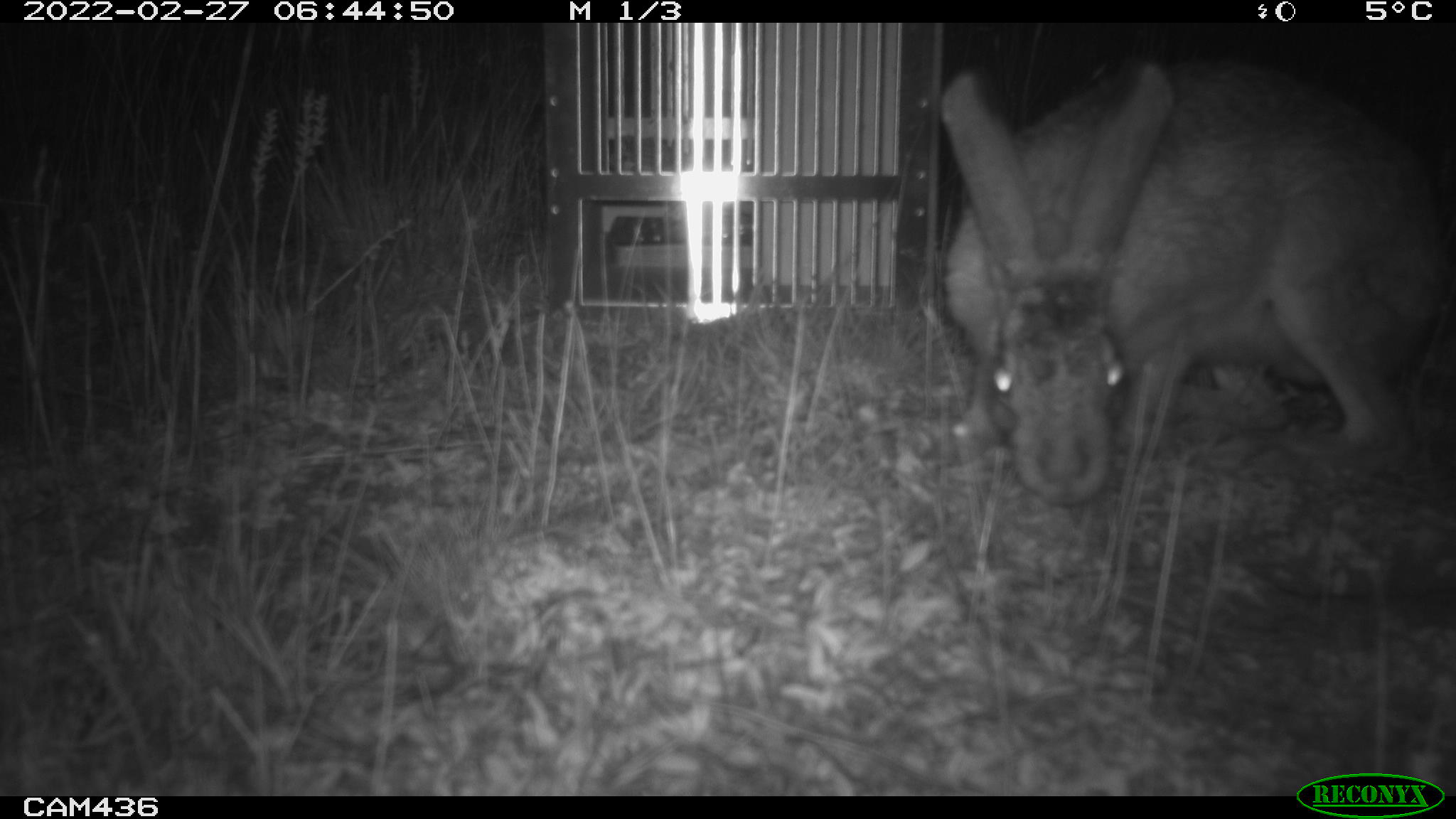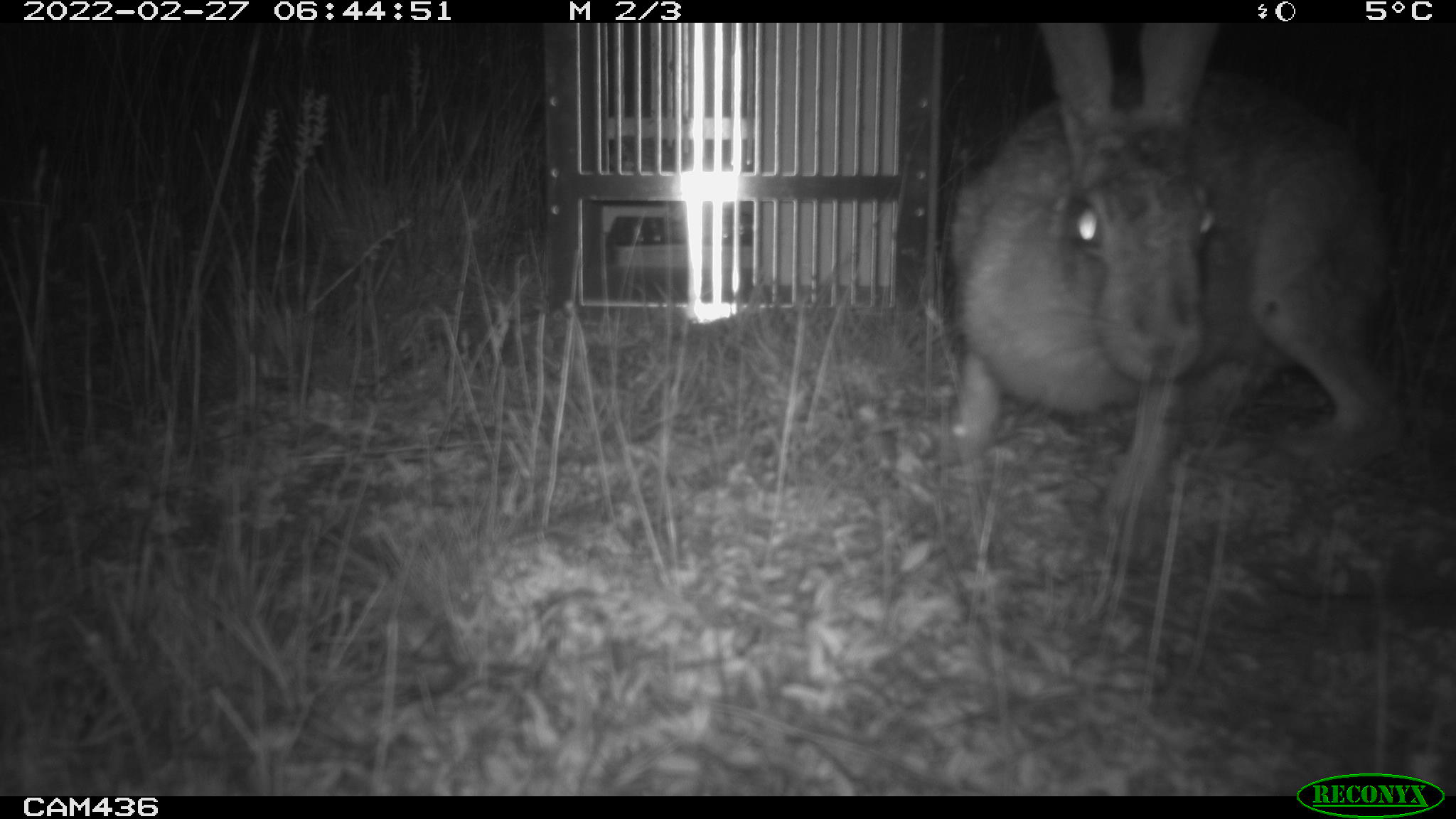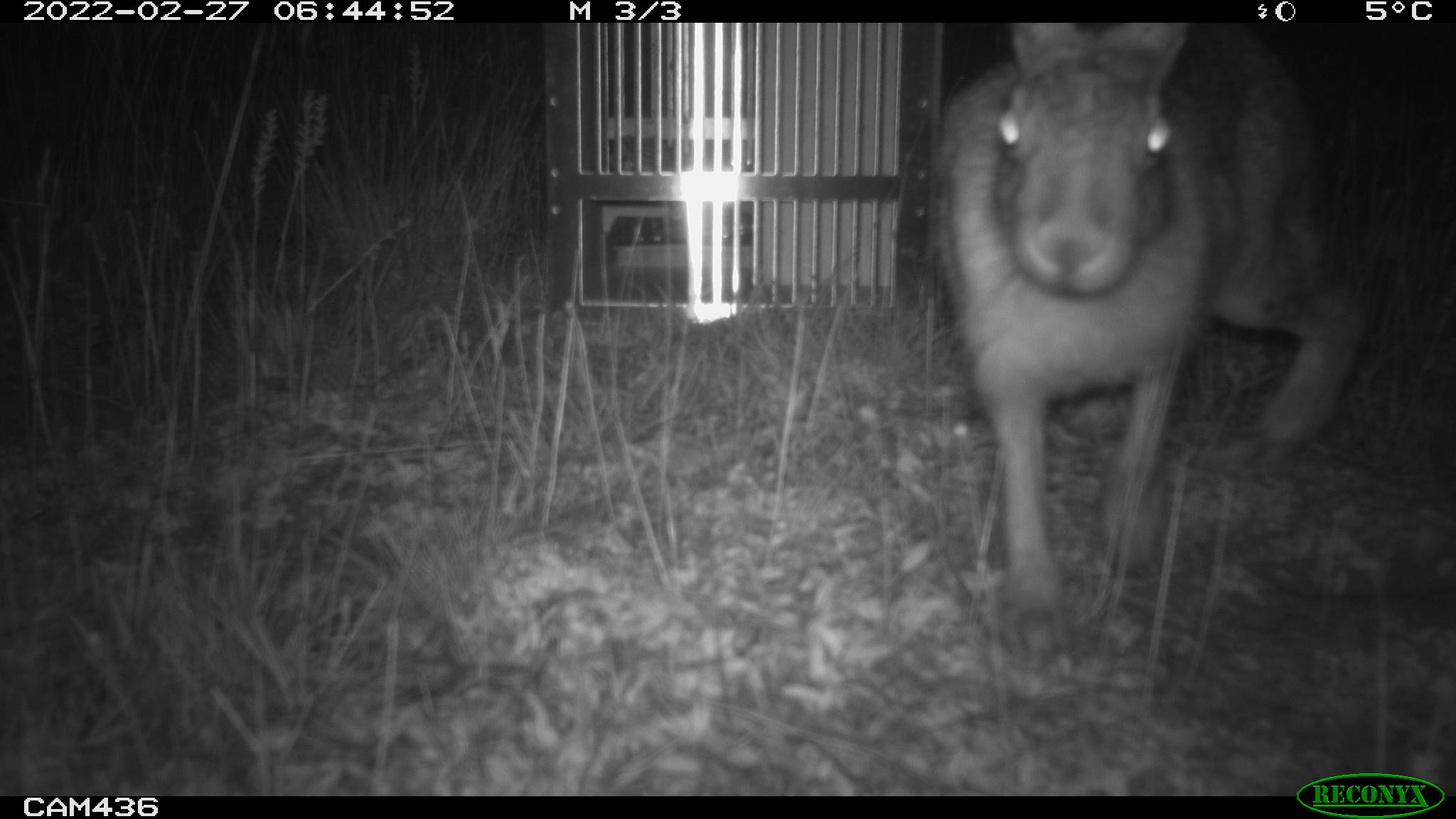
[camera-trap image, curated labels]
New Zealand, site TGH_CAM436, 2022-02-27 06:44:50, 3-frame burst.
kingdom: Animalia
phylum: Chordata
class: Mammalia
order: Lagomorpha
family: Leporidae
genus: Lepus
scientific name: Lepus europaeus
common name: brown hare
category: hare